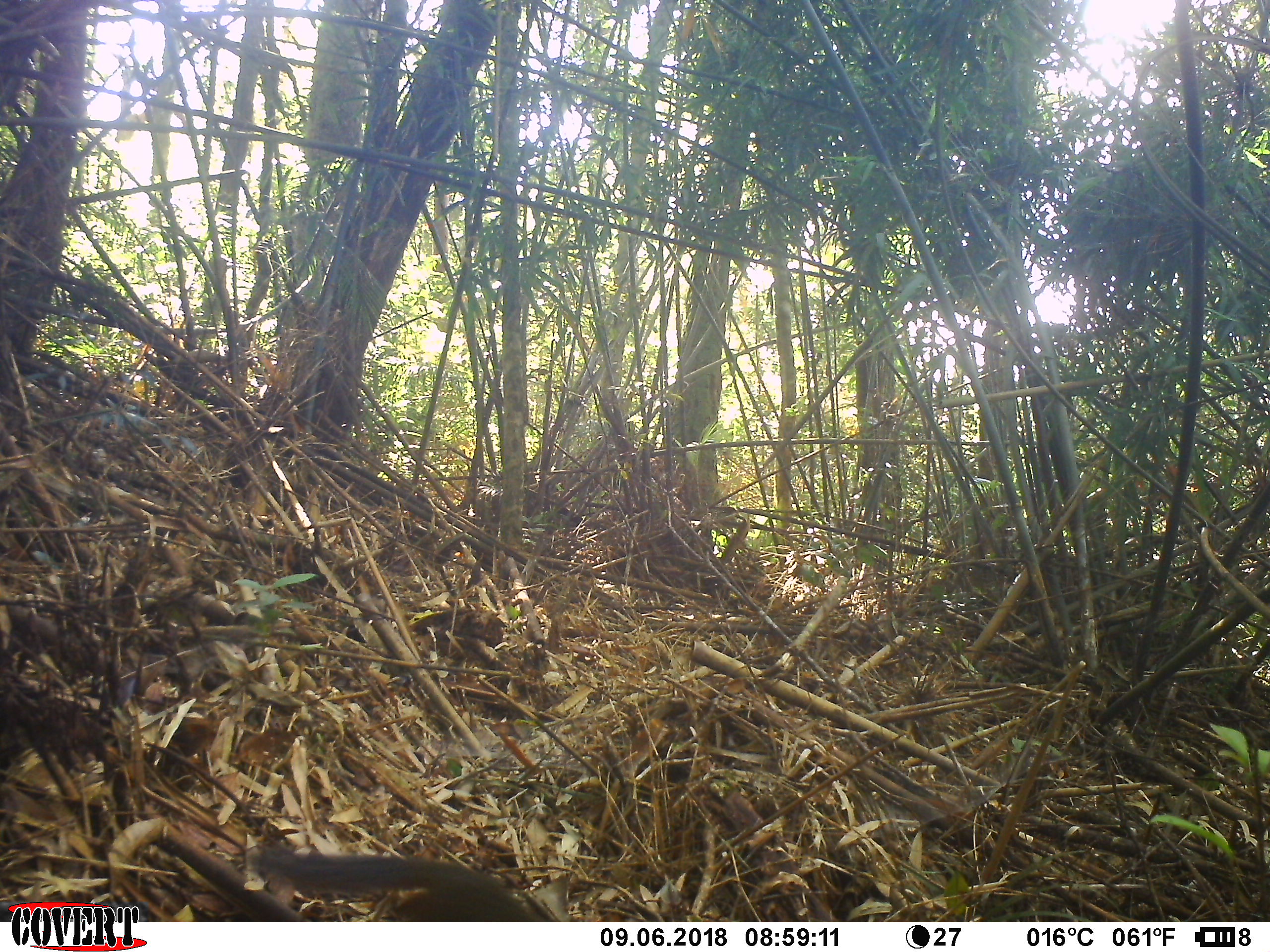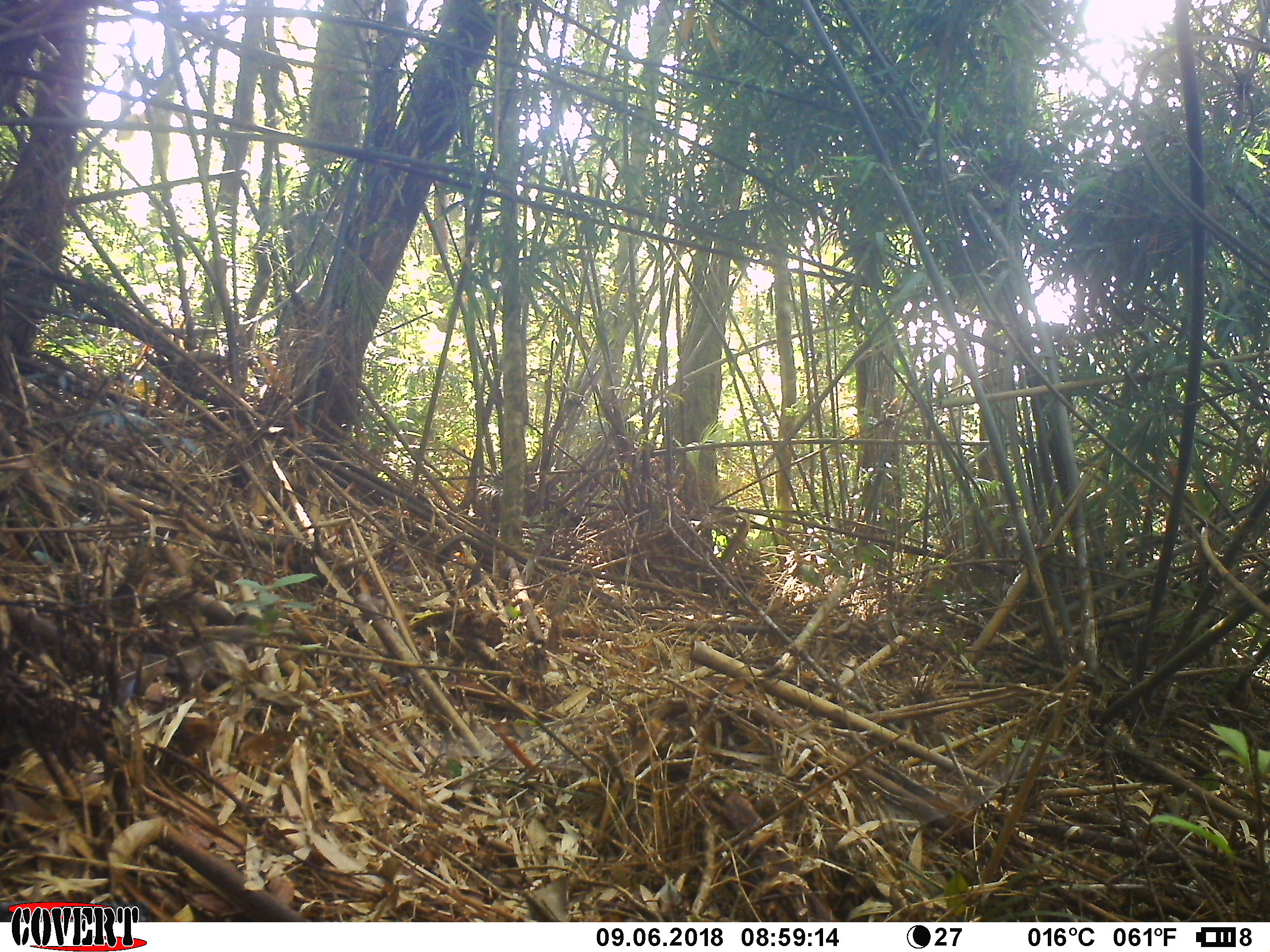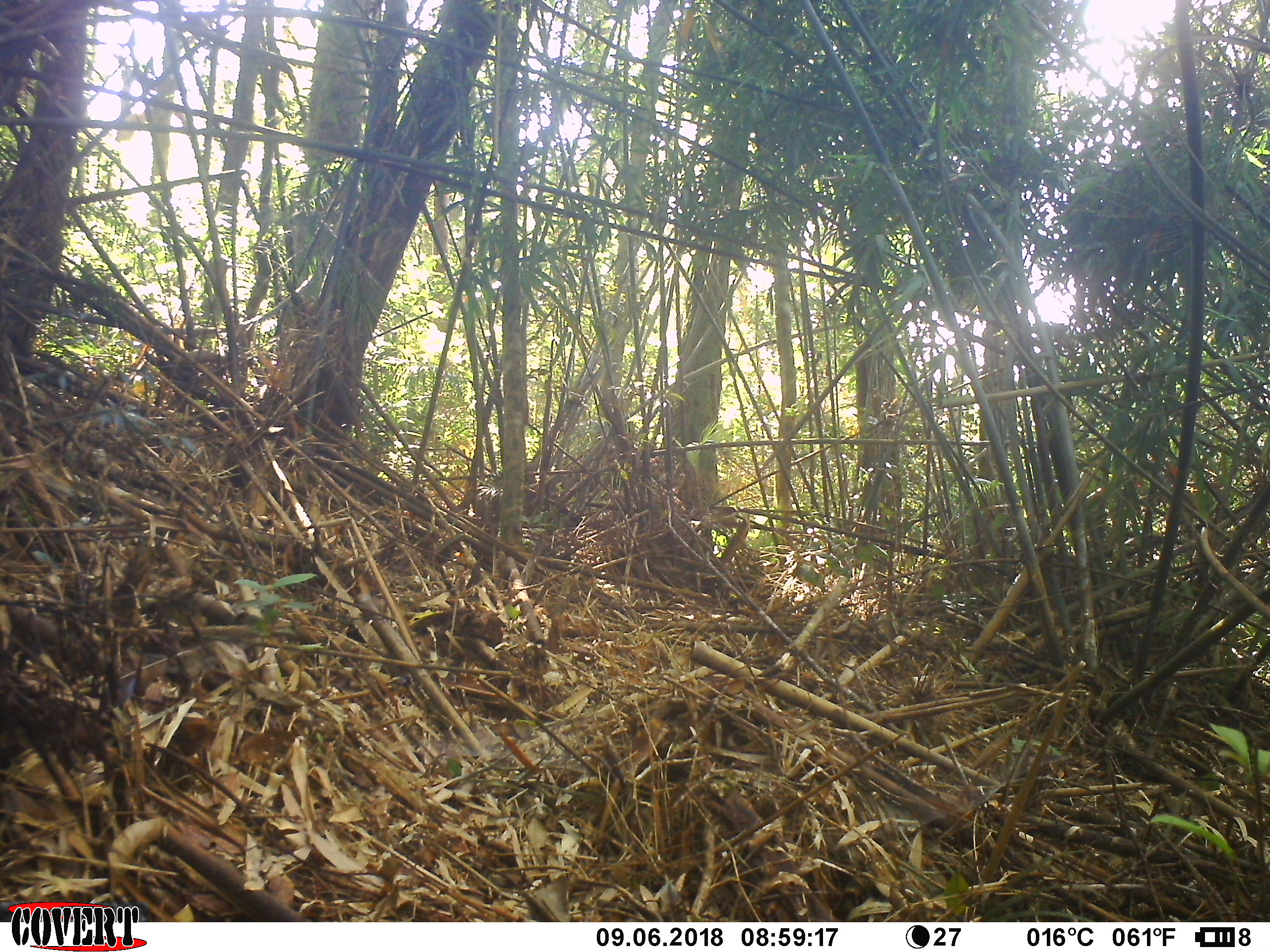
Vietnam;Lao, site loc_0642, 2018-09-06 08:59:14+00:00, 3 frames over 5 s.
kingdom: Animalia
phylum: Chordata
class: Mammalia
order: Rodentia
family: Sciuridae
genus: Sciurus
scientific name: Sciurus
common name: squirrel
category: unidentified squirrel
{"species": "unidentified squirrel (squirrel) (Sciurus)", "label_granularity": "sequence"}